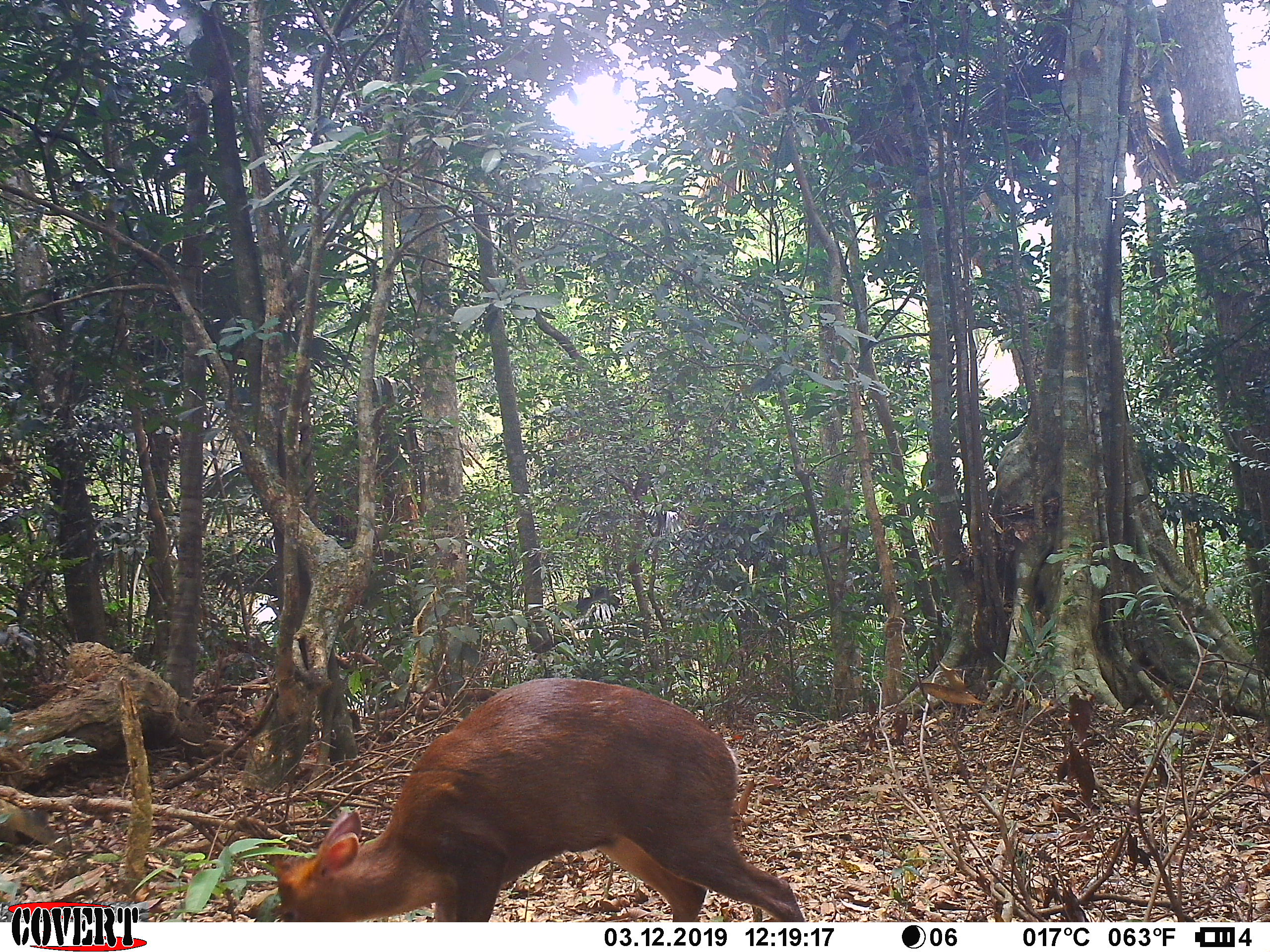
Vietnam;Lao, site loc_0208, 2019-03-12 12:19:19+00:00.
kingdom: Animalia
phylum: Chordata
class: Mammalia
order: Artiodactyla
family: Cervidae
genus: Muntiacus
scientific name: Muntiacus rooseveltorum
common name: roosevelt's muntjac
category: roosevelts muntjac group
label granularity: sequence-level